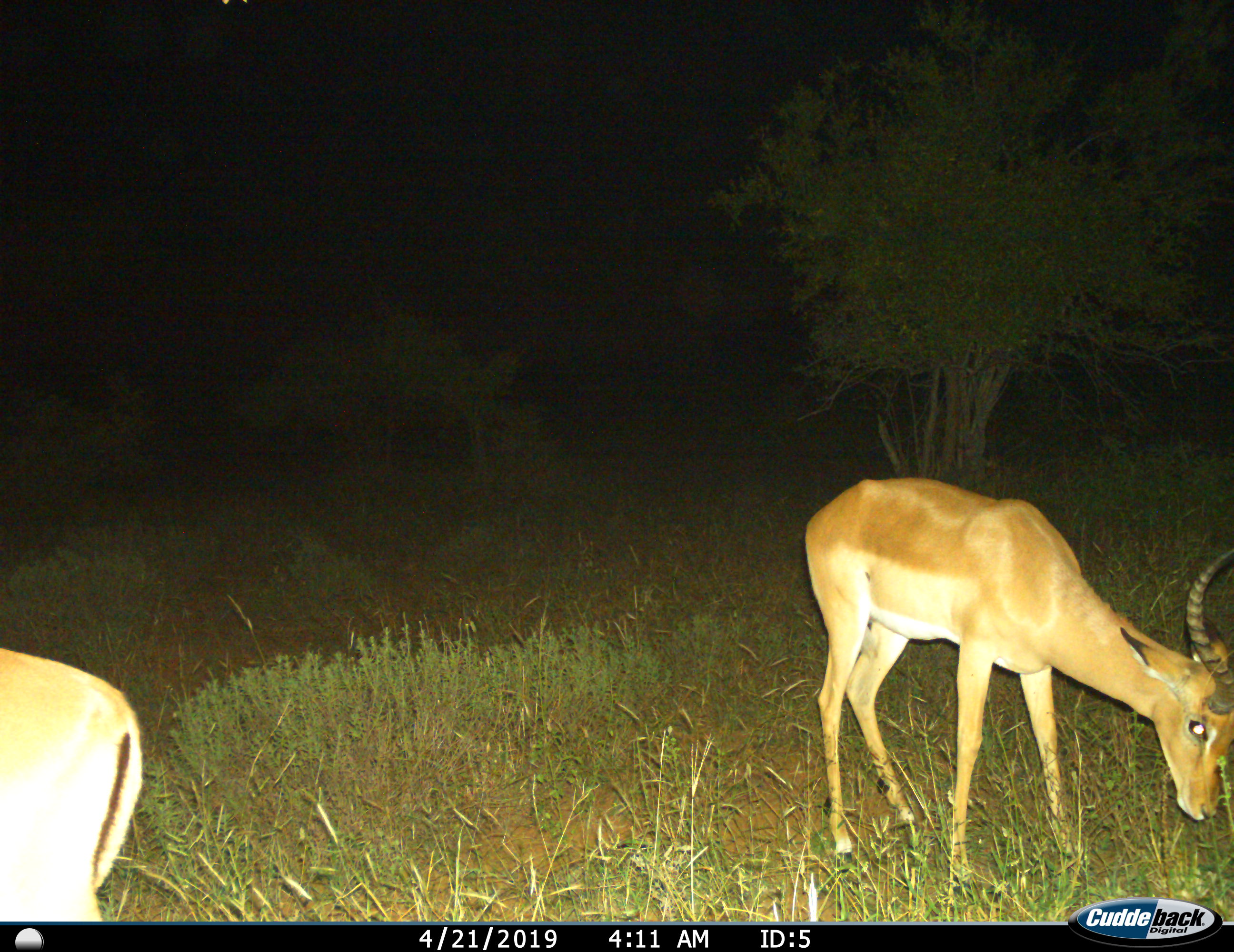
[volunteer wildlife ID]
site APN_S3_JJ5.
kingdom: Animalia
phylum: Chordata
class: Mammalia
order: Artiodactyla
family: Bovidae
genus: Aepyceros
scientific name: Aepyceros melampus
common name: impala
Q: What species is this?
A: Impala (Aepyceros melampus).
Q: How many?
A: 2.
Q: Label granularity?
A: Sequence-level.